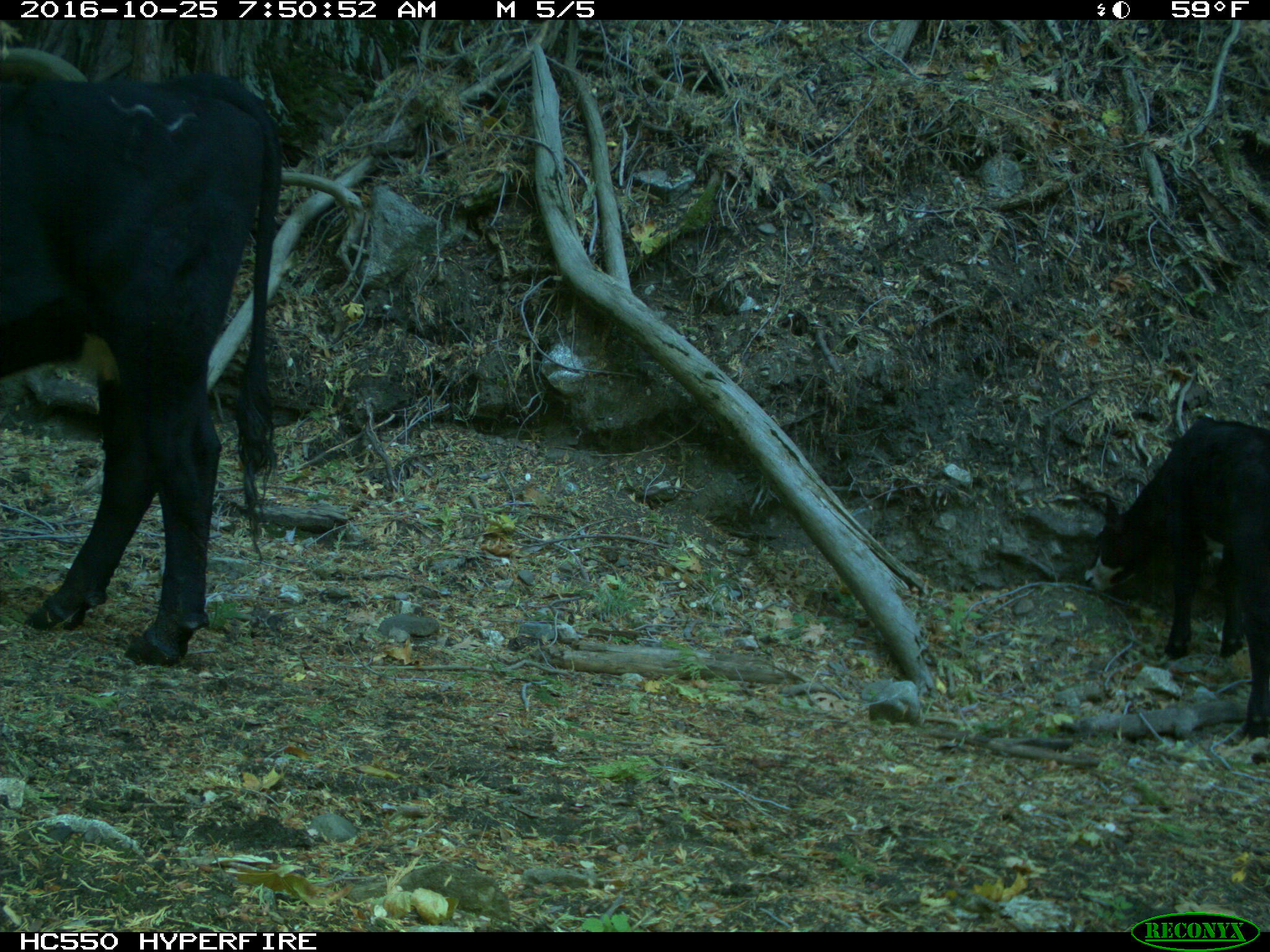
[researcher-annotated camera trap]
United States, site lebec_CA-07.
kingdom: Animalia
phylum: Chordata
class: Mammalia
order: Artiodactyla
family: Bovidae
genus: Bos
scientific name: Bos taurus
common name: domestic cow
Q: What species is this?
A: Bos taurus (domestic cow).